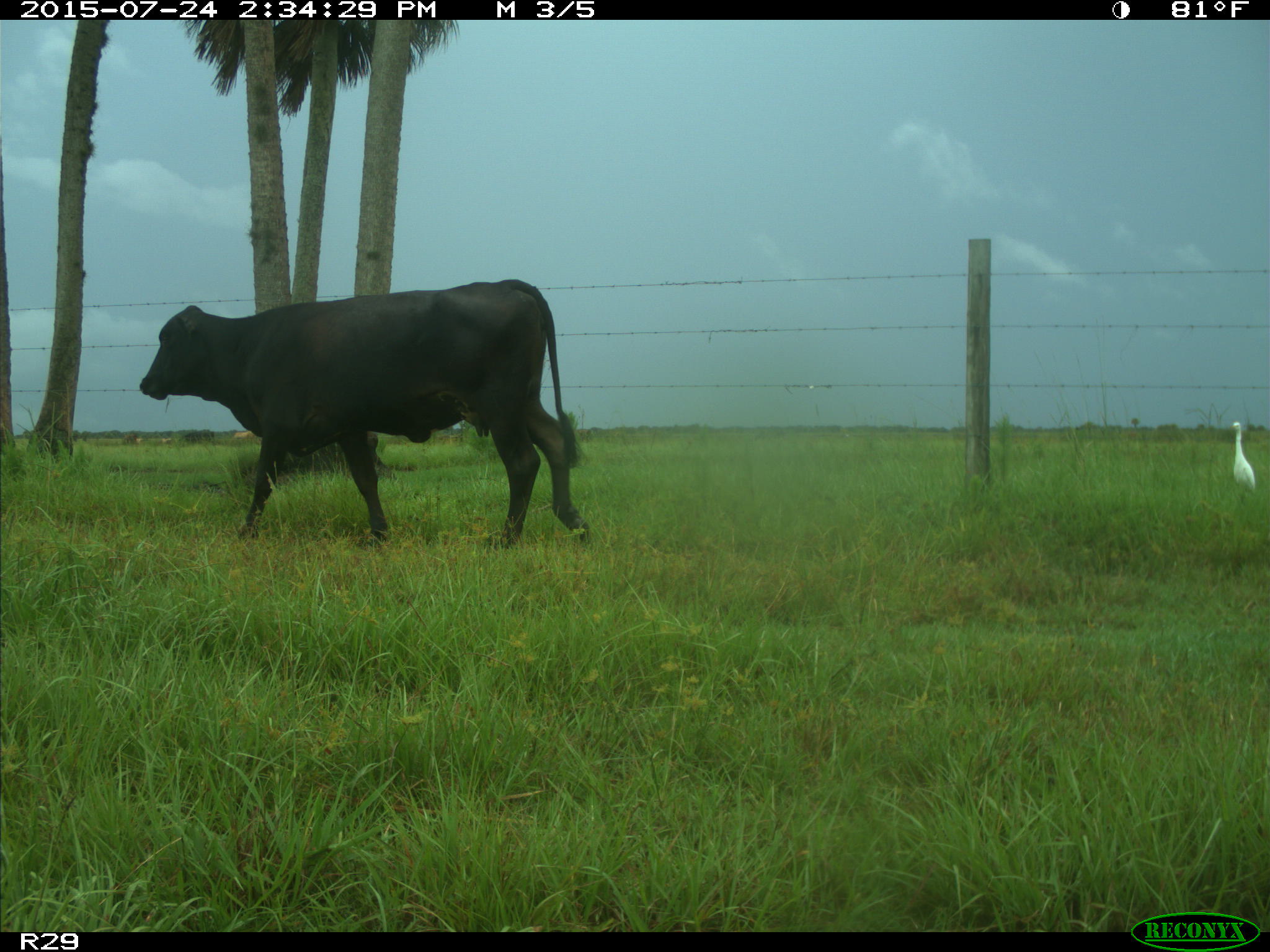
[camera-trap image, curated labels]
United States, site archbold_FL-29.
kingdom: Animalia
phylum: Chordata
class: Mammalia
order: Artiodactyla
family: Bovidae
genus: Bos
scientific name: Bos taurus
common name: domestic cow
Bos taurus (domestic cow).